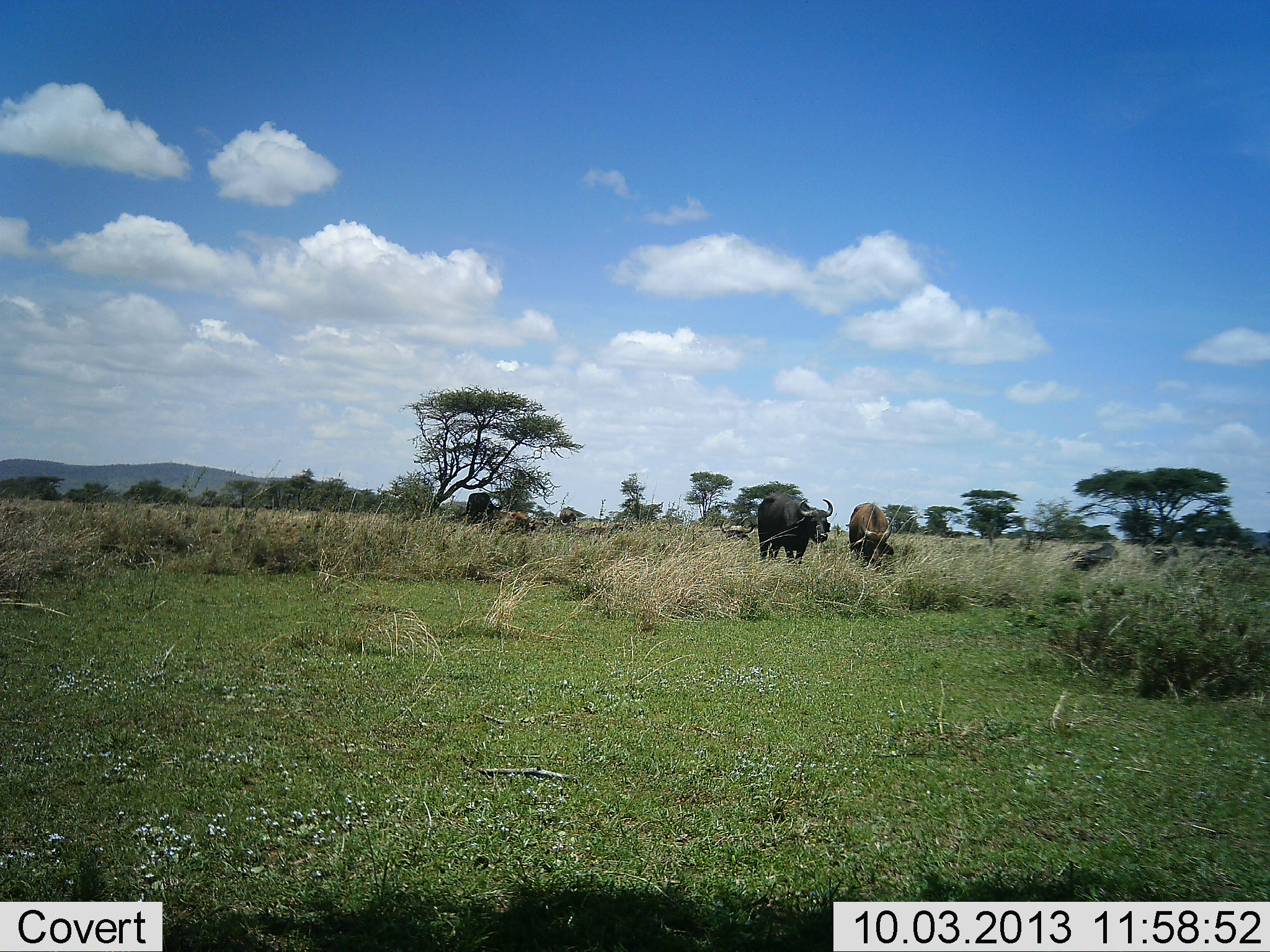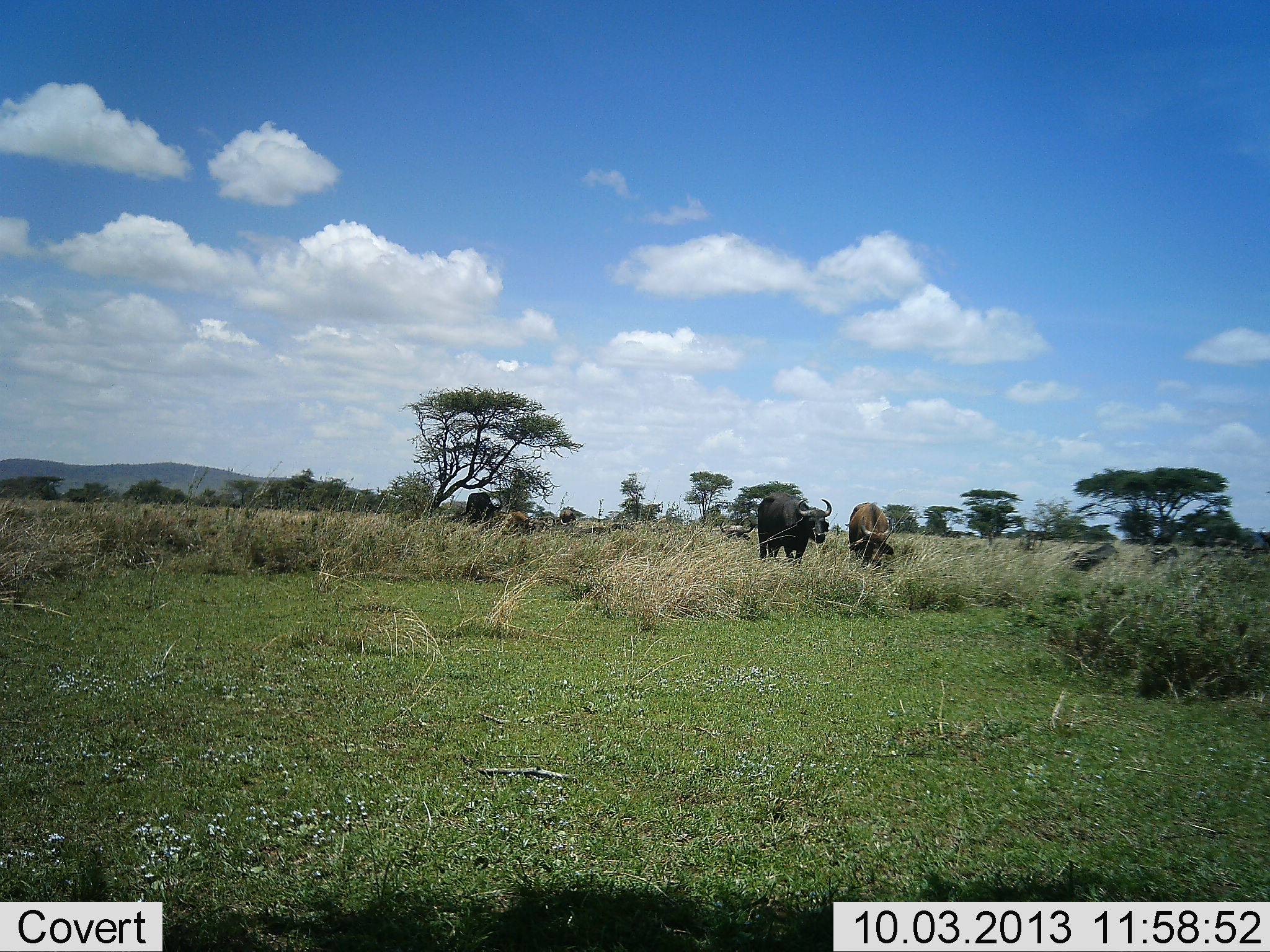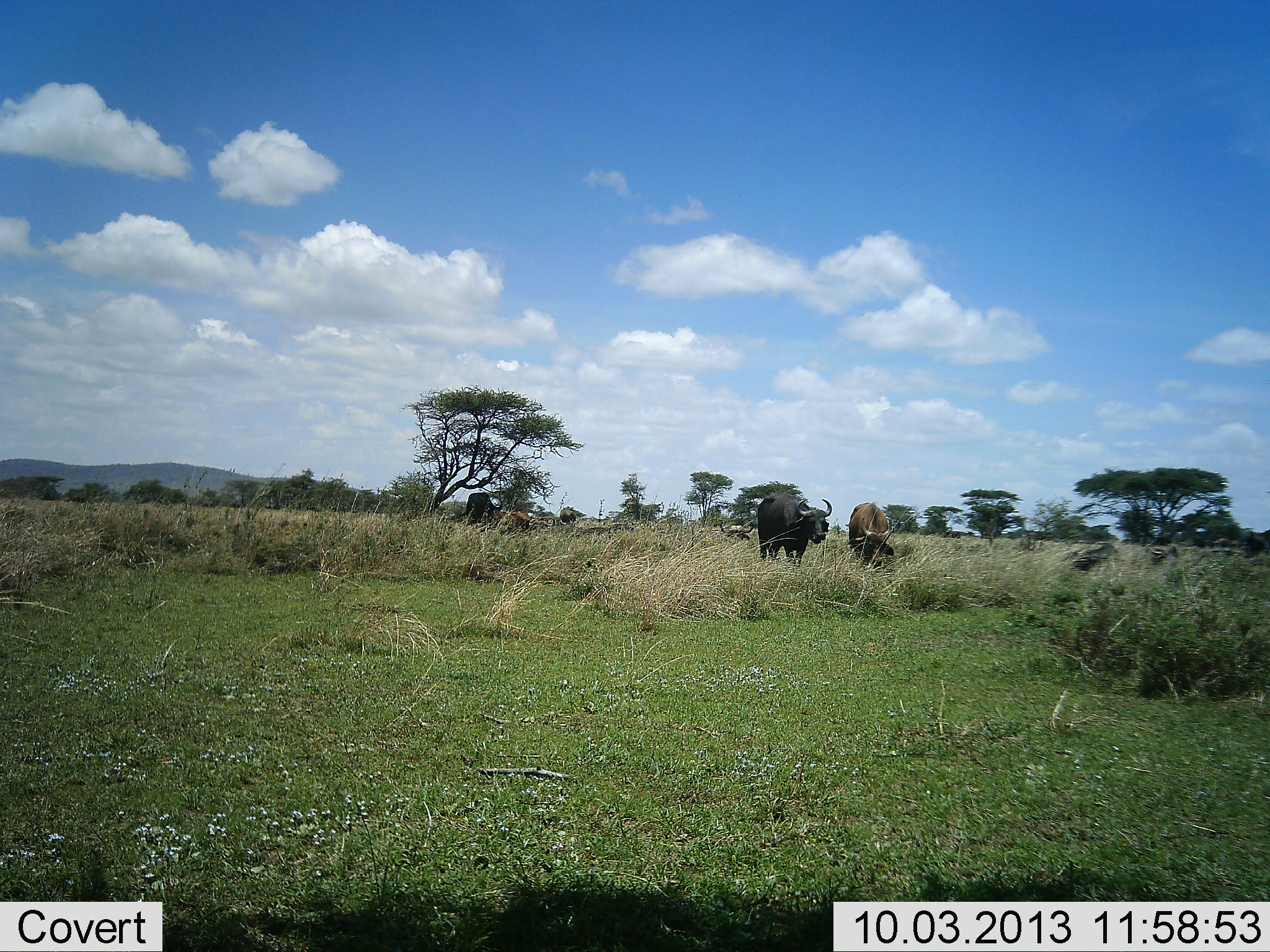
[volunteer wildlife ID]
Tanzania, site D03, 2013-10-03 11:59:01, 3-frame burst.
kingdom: Animalia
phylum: Chordata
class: Mammalia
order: Artiodactyla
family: Bovidae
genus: Syncerus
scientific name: Syncerus caffer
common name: cape buffalo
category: buffalo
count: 2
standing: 61%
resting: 11%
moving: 11%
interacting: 6%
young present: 6%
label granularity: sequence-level